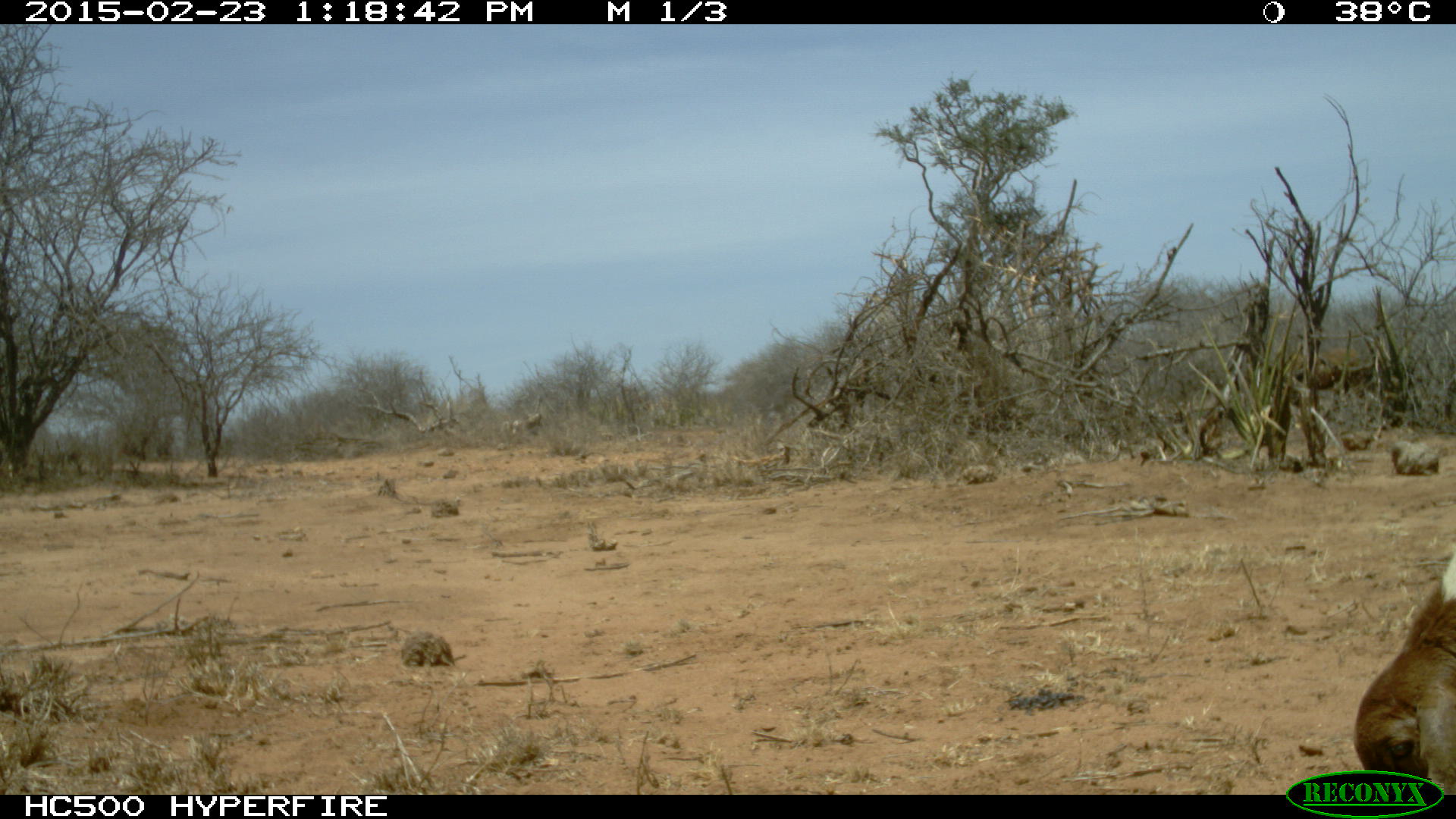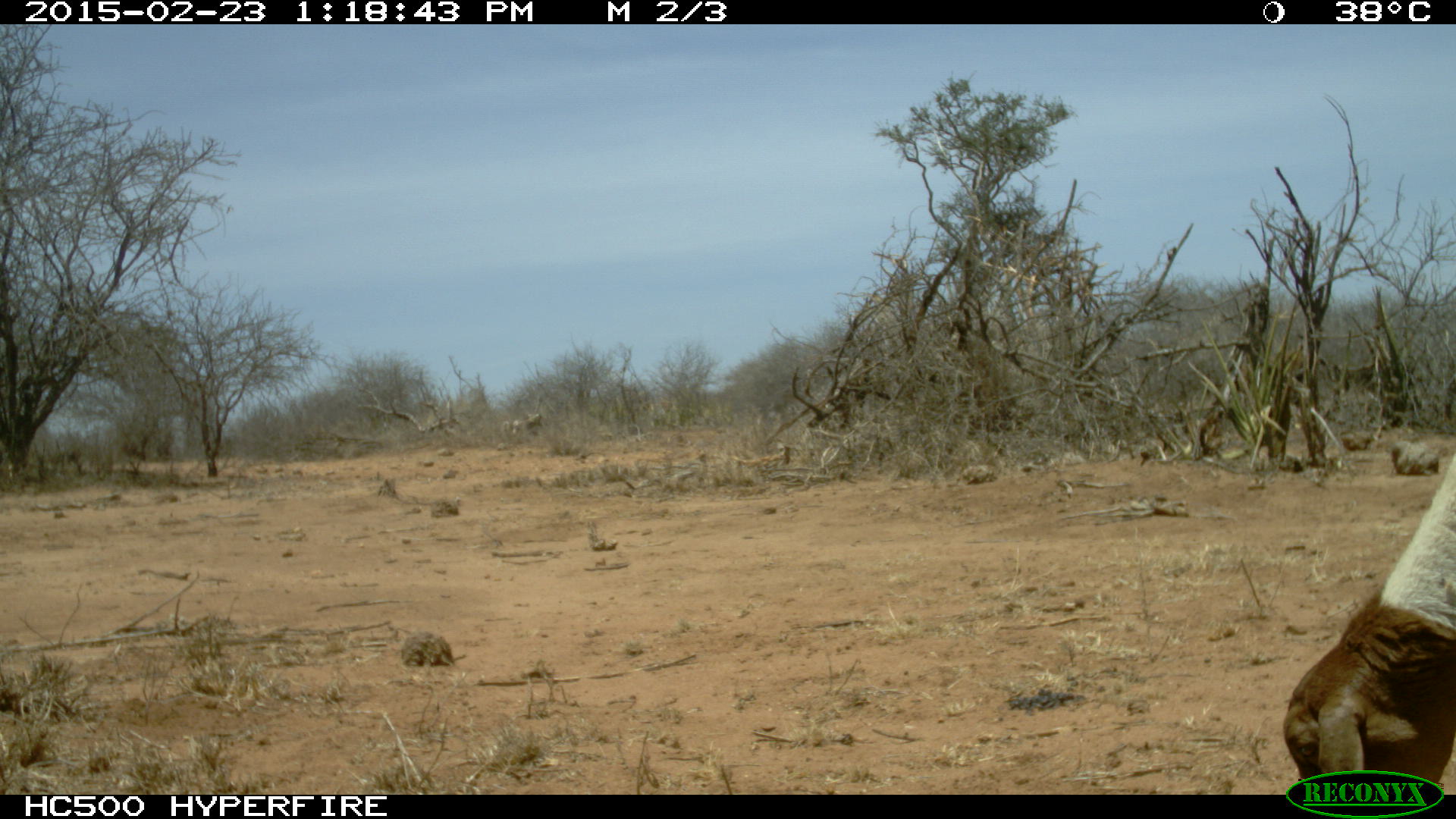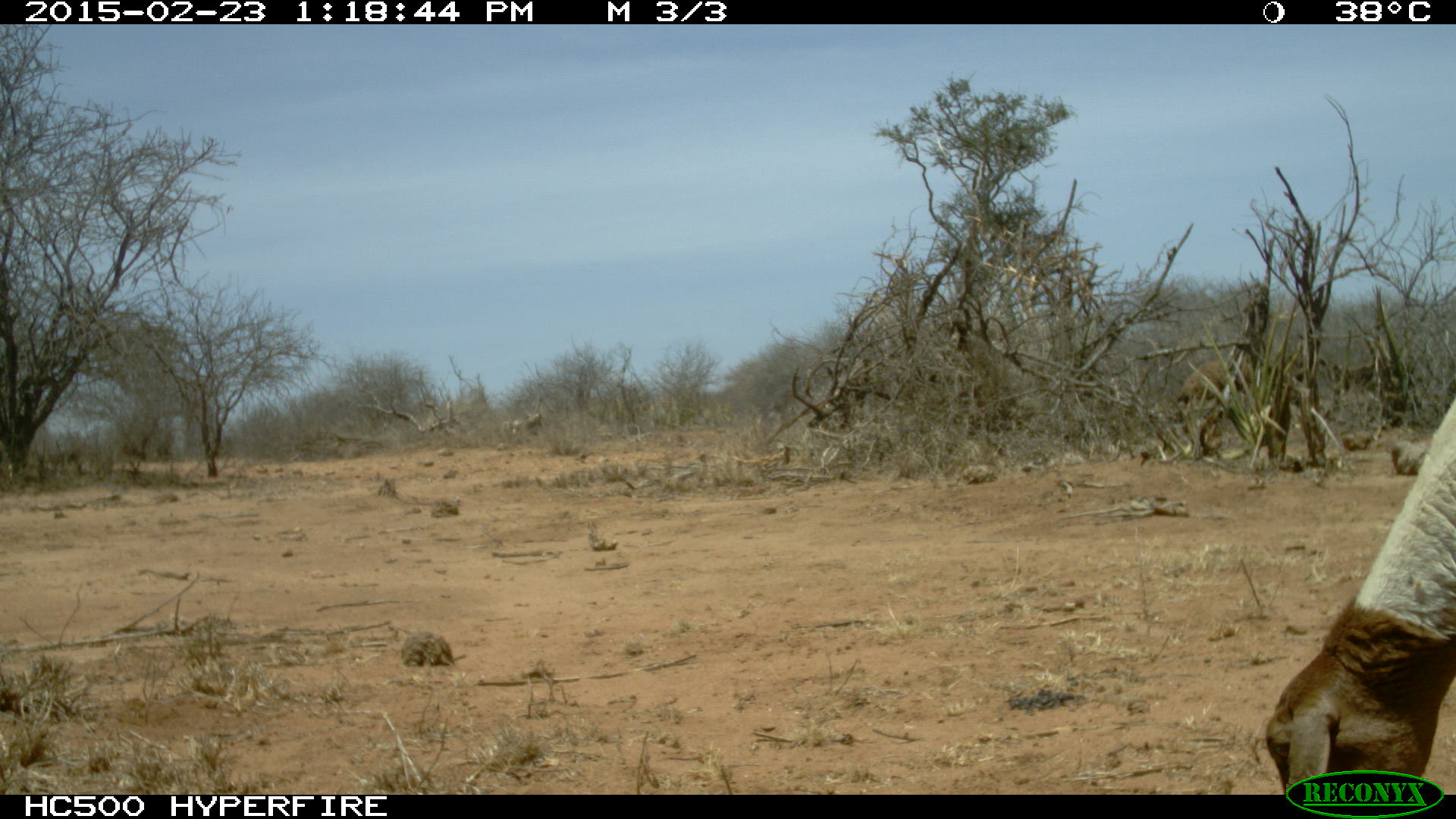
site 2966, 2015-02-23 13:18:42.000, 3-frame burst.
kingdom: Animalia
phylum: Chordata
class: Mammalia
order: Artiodactyla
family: Bovidae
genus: Ovis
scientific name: Ovis aries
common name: domestic sheep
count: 5